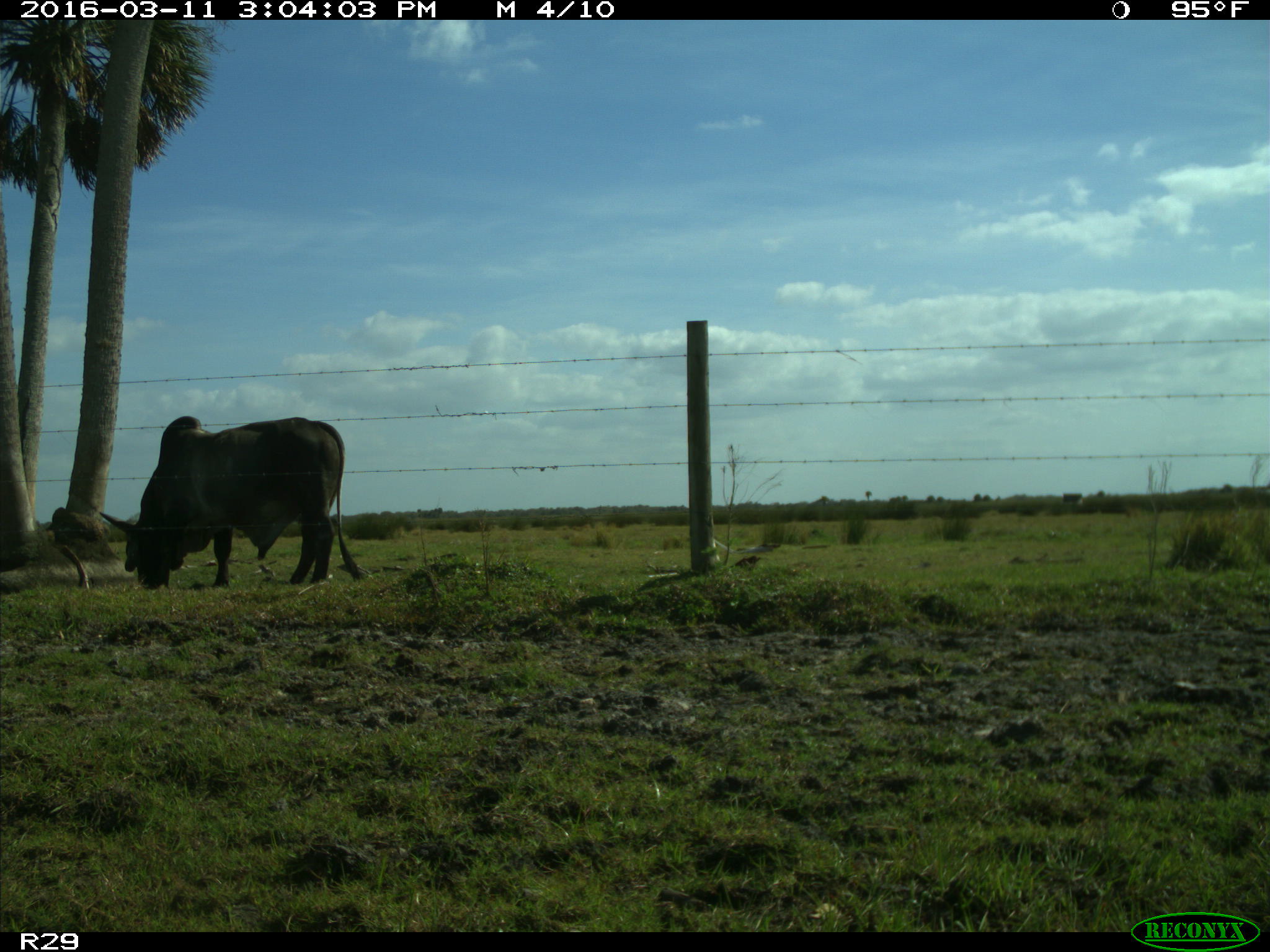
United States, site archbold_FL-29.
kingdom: Animalia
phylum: Chordata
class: Mammalia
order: Artiodactyla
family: Bovidae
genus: Bos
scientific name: Bos taurus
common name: domestic cow